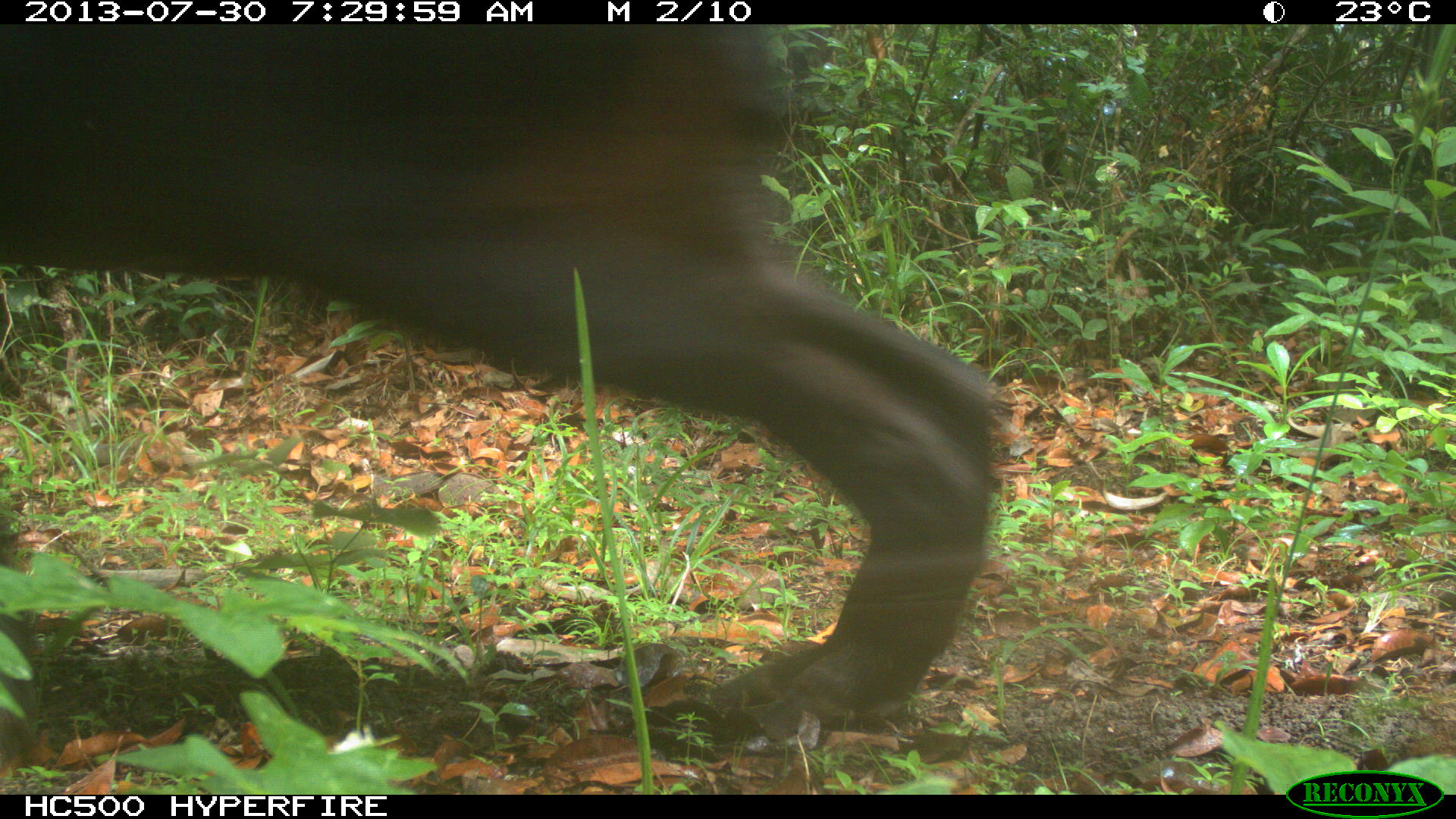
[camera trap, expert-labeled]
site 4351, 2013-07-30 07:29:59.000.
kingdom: Animalia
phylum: Chordata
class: Mammalia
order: Perissodactyla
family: Tapiridae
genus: Tapirus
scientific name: Tapirus bairdii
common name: baird's tapir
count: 1